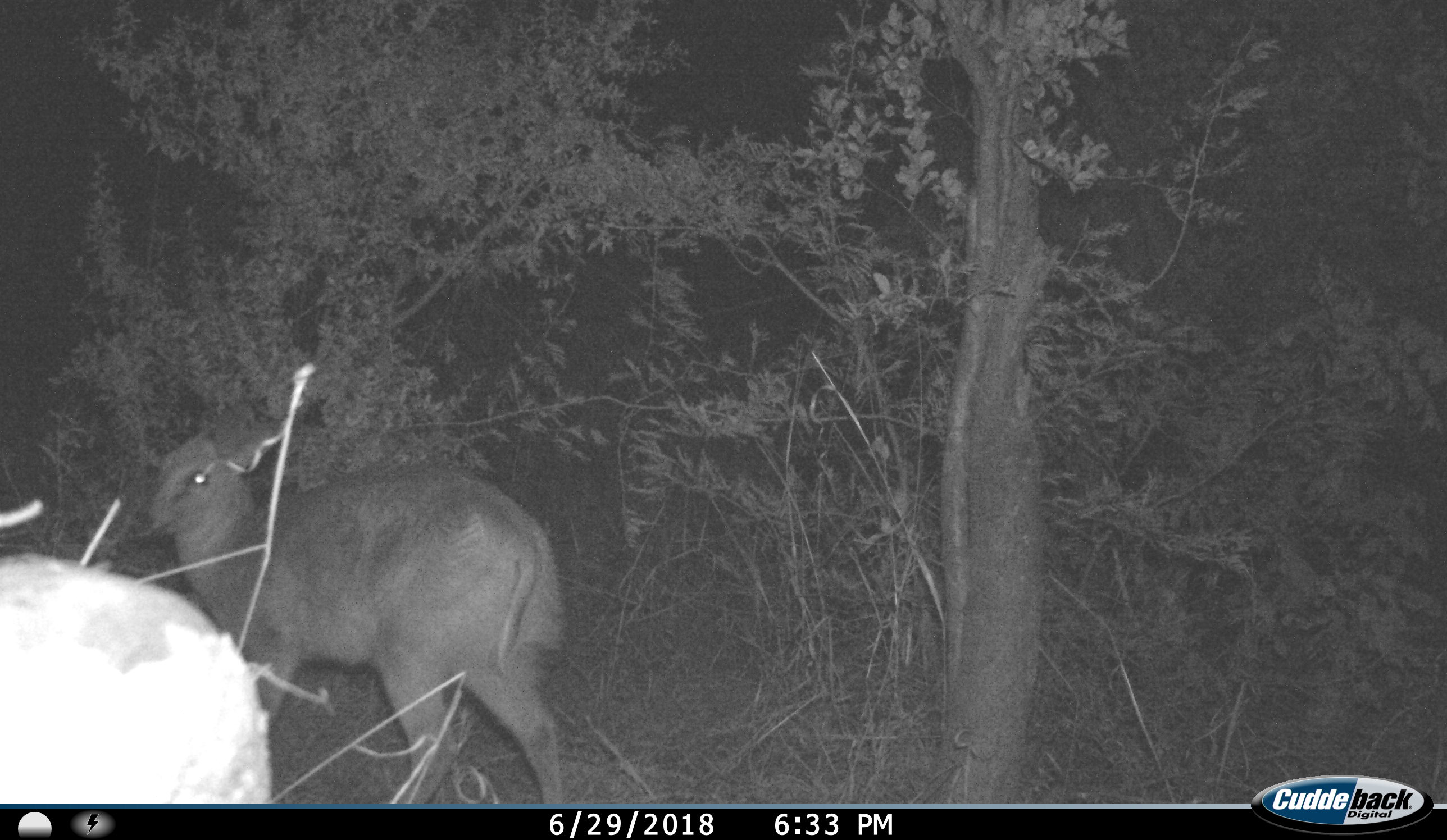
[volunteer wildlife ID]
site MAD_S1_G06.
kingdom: Animalia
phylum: Chordata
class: Mammalia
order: Artiodactyla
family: Bovidae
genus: Oreotragus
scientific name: Oreotragus oreotragus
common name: klipspringer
Klipspringer (Oreotragus oreotragus), count 1. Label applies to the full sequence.